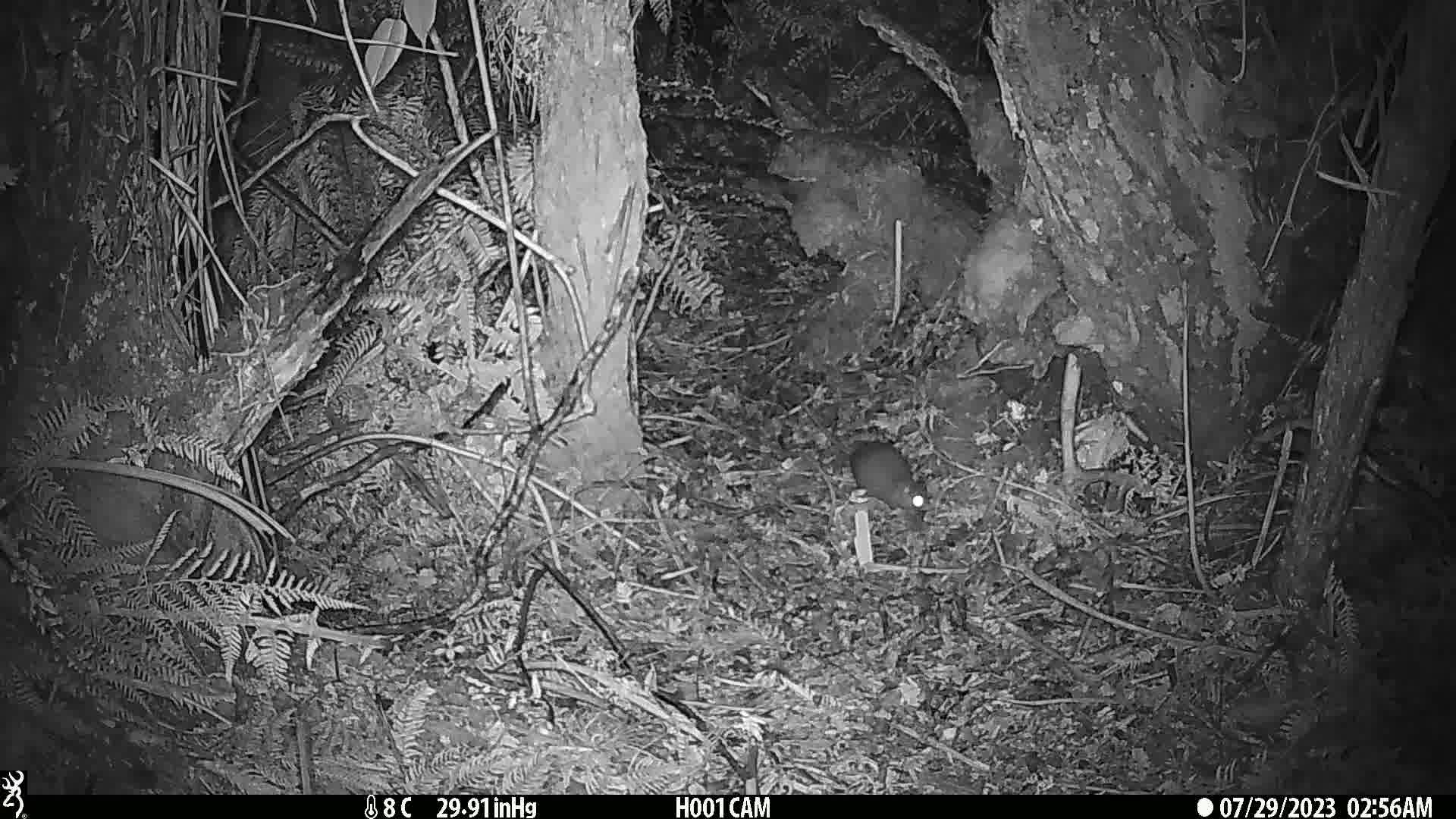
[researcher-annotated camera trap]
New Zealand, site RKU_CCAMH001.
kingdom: Animalia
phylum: Chordata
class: Mammalia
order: Rodentia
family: Muridae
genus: Rattus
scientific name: Rattus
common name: rat